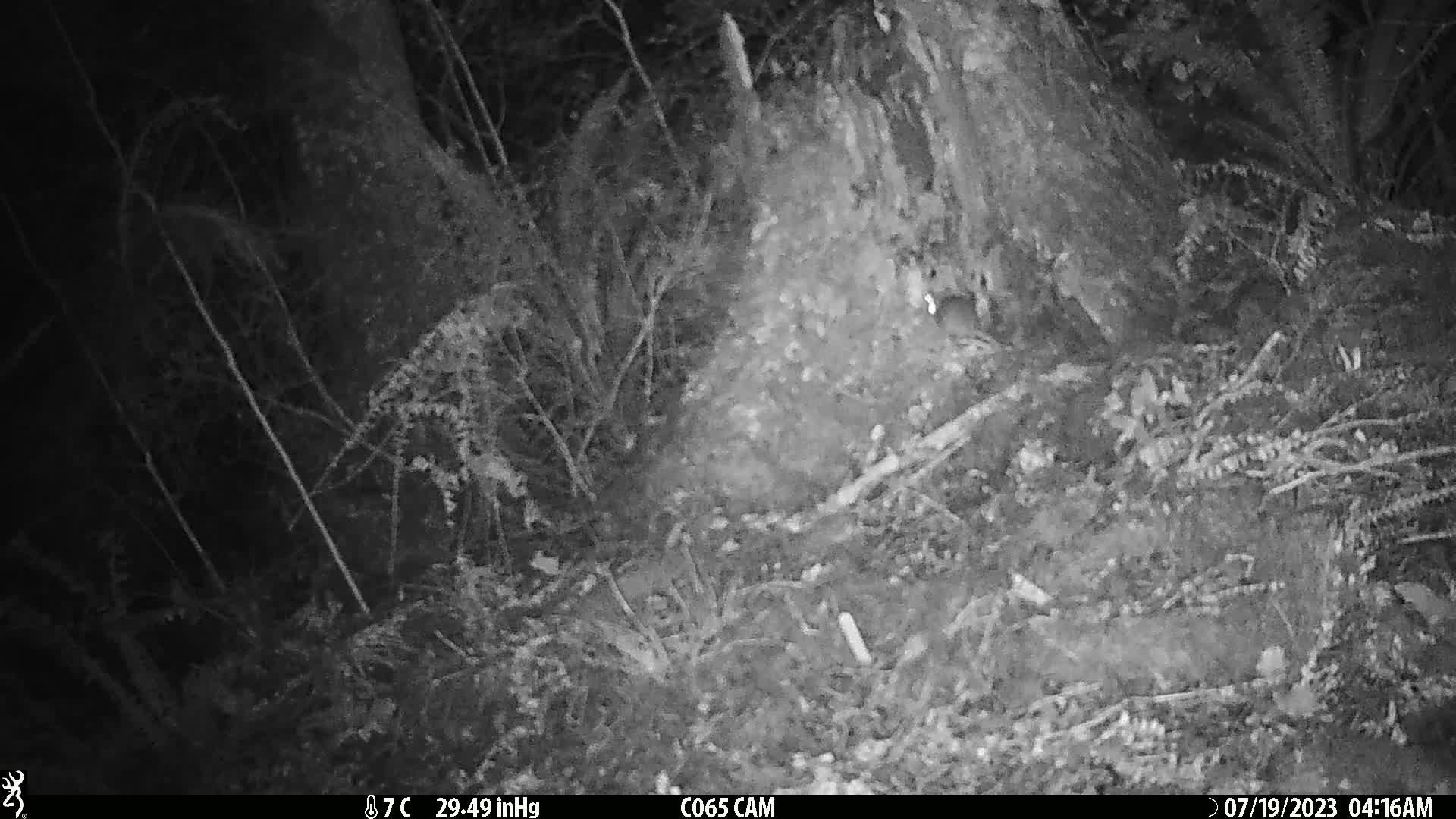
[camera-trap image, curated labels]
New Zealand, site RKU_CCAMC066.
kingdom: Animalia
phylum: Chordata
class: Mammalia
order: Rodentia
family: Muridae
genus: Rattus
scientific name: Rattus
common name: rat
Rat (Rattus).